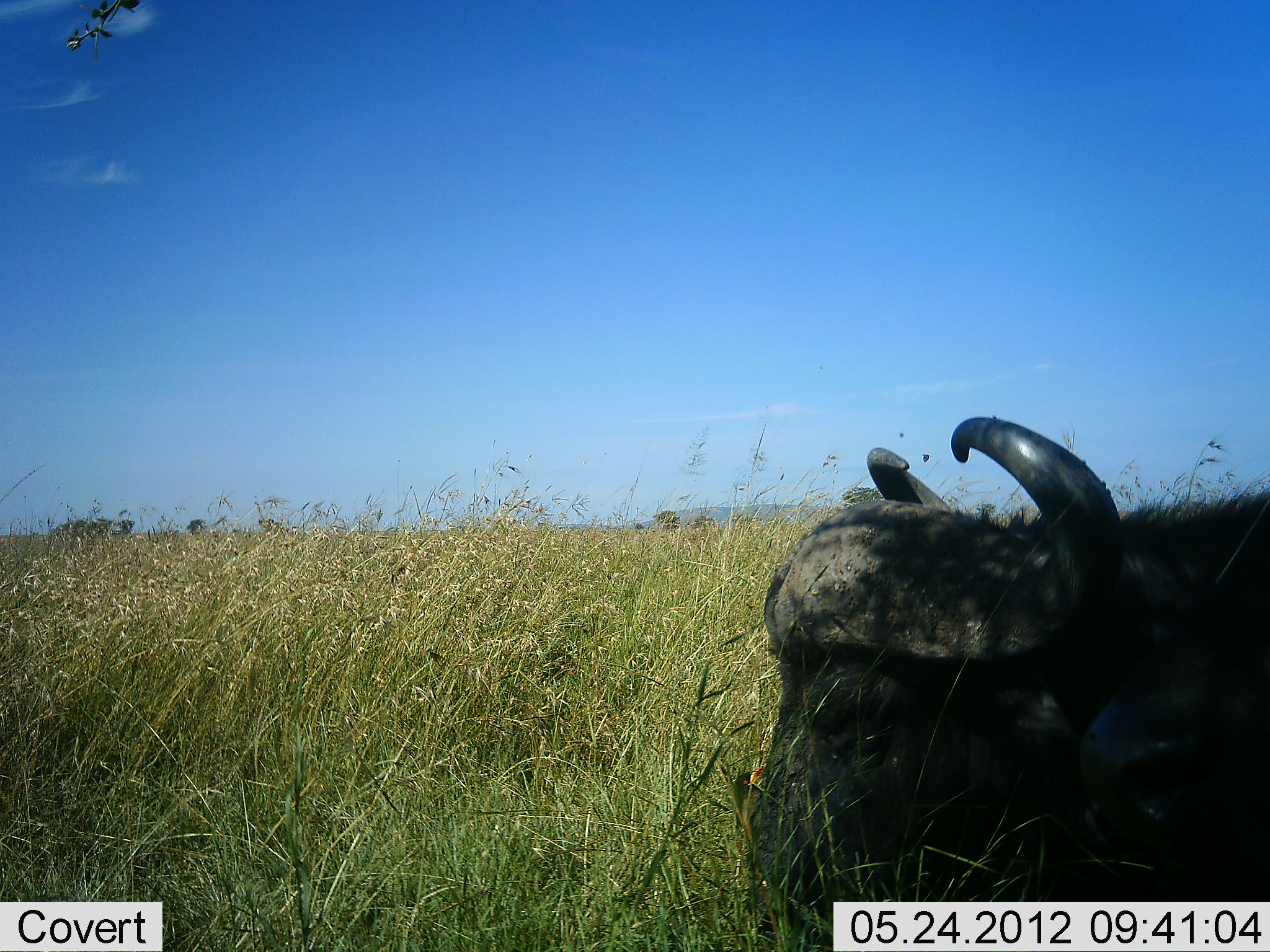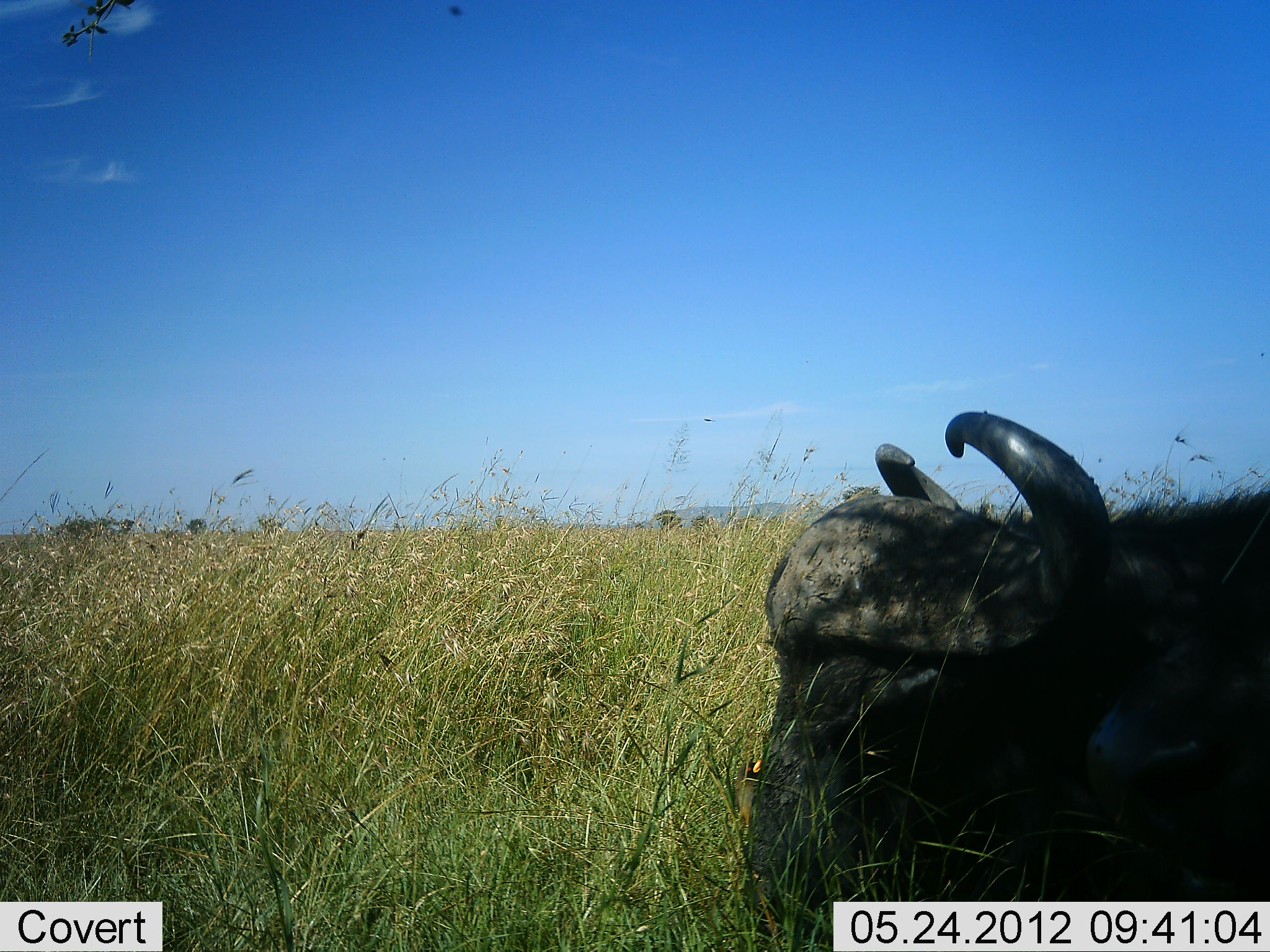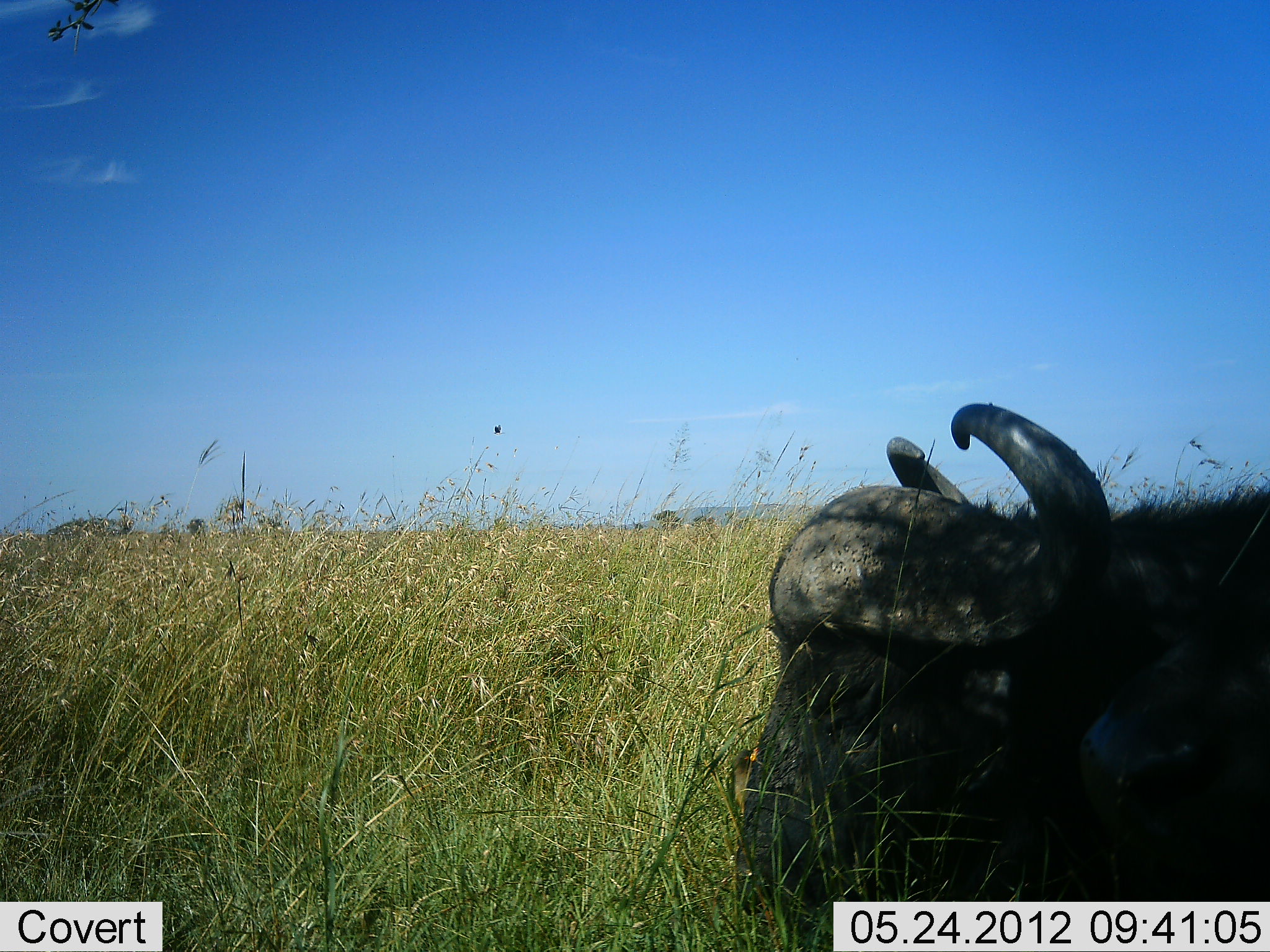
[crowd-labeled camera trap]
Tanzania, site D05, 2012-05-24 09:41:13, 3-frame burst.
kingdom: Animalia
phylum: Chordata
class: Mammalia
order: Artiodactyla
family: Bovidae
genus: Syncerus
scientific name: Syncerus caffer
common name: cape buffalo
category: buffalo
Buffalo (cape buffalo) (Syncerus caffer), count 1. Behavior (volunteer vote fractions): standing 0%, resting 64%, moving 9%, interacting 0%. Young present (vote fraction): 0%. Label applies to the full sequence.